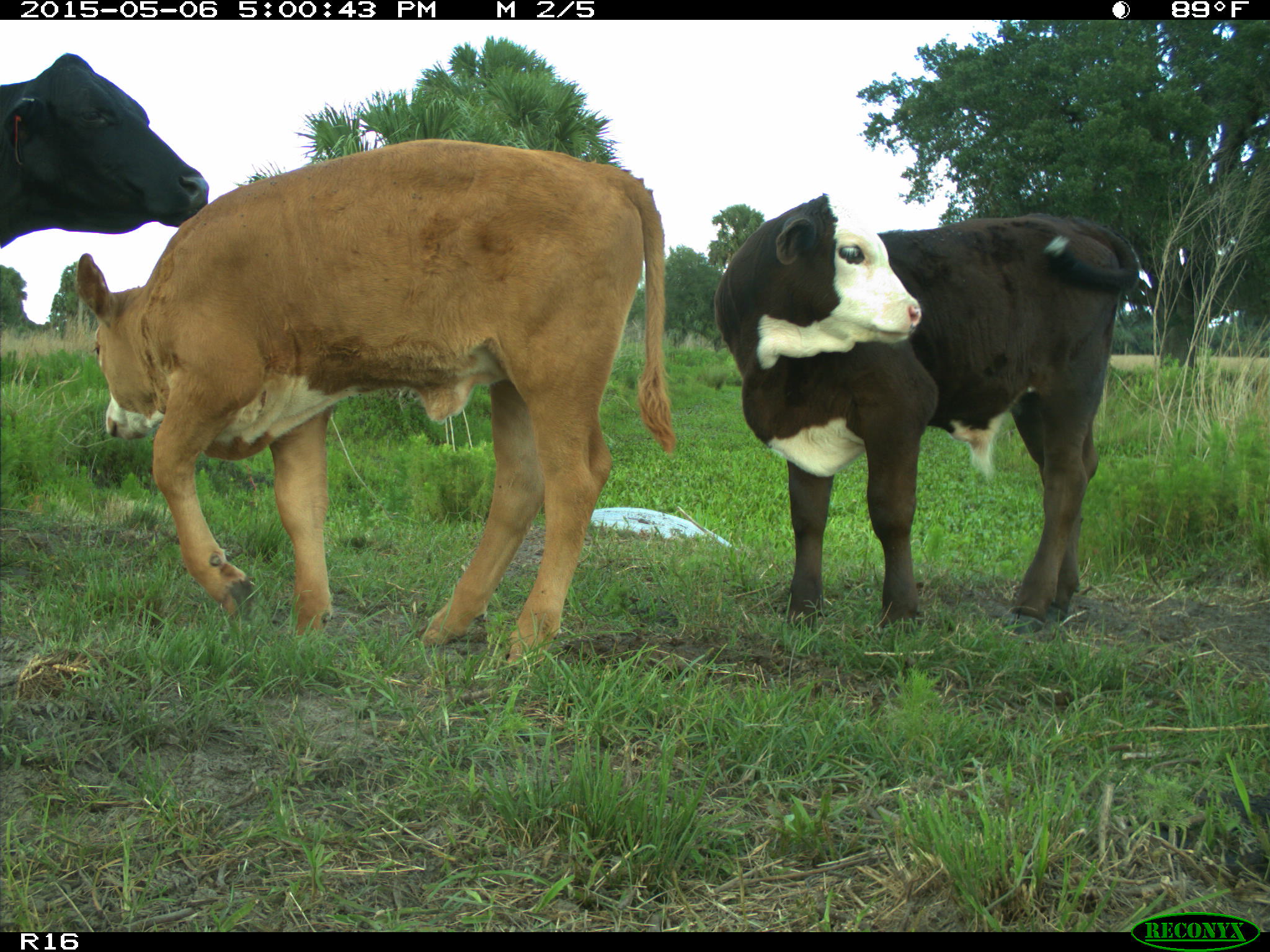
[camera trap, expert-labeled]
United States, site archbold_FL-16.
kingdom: Animalia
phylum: Chordata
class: Mammalia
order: Artiodactyla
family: Bovidae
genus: Bos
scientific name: Bos taurus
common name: domestic cow